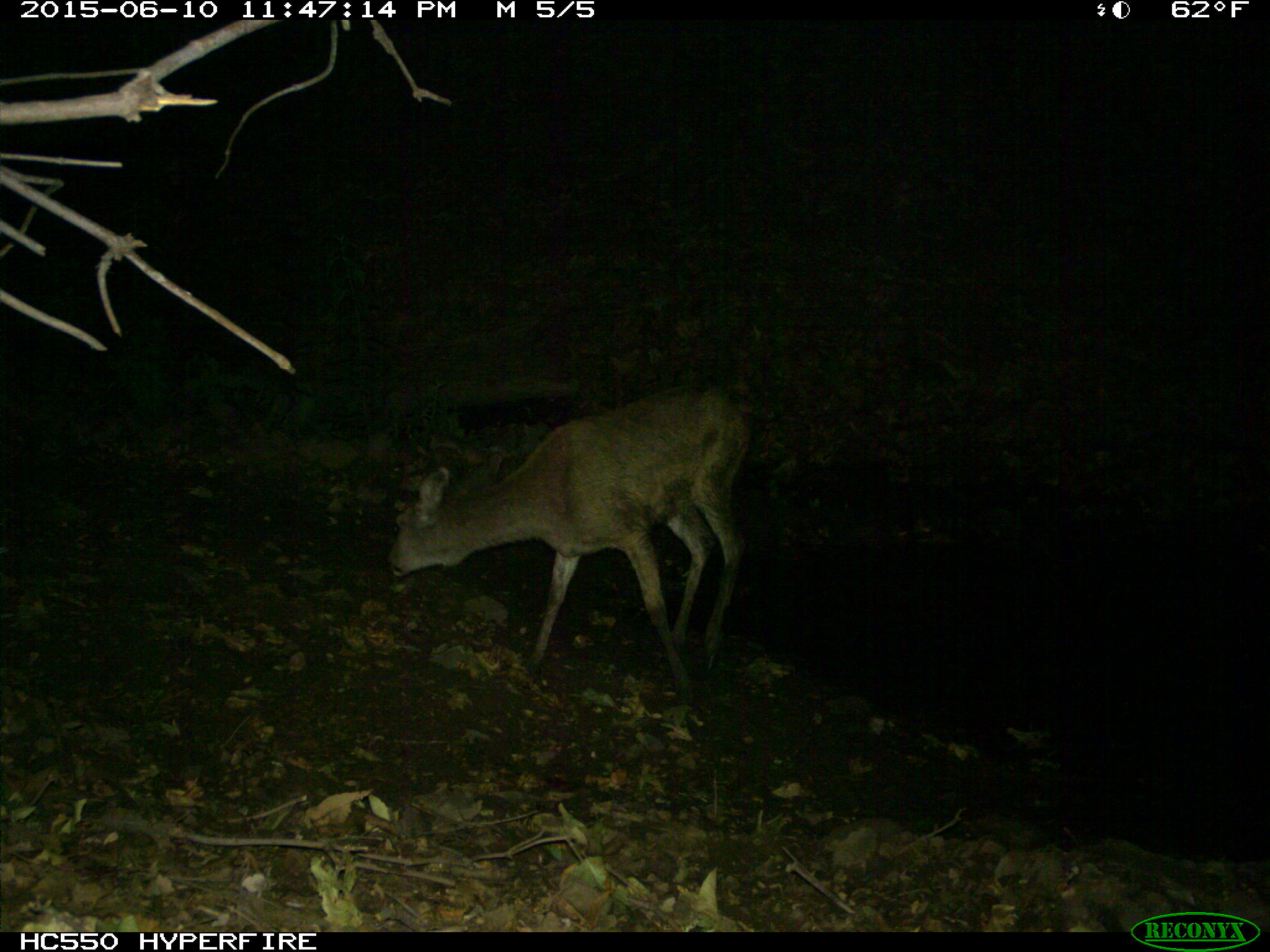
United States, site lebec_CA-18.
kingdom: Animalia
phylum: Chordata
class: Mammalia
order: Artiodactyla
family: Cervidae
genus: Odocoileus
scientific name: Odocoileus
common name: deer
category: unidentified deer